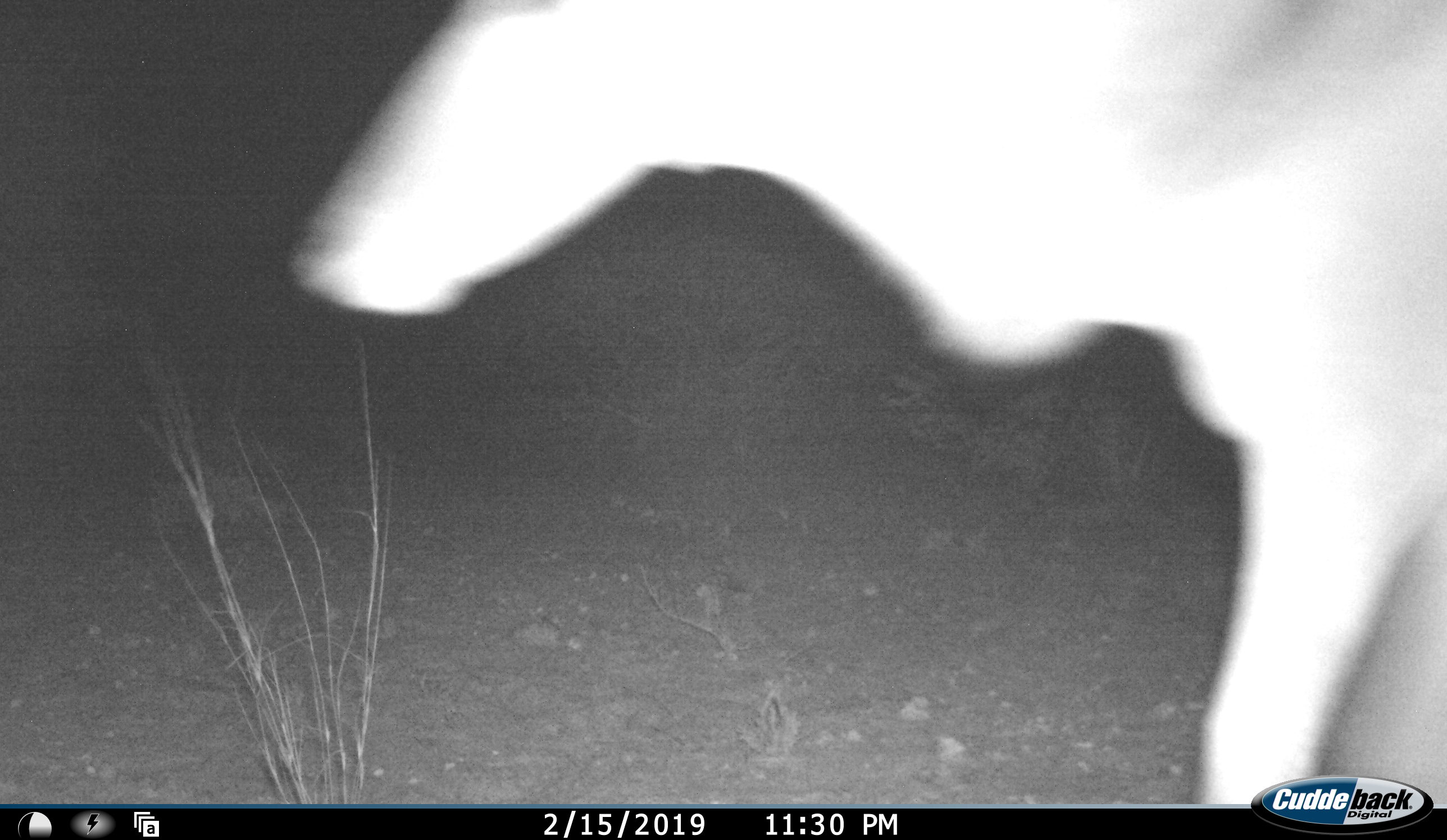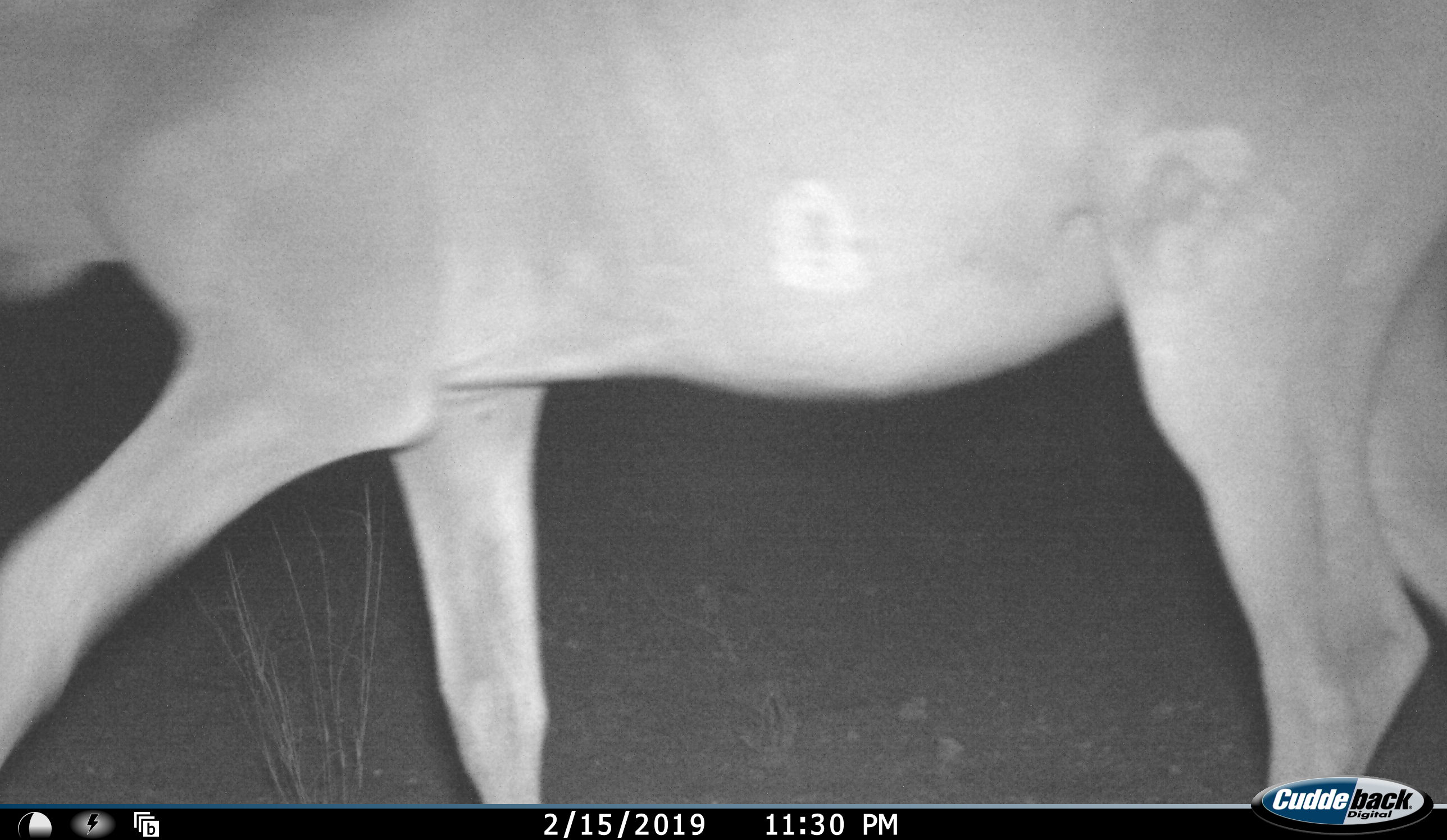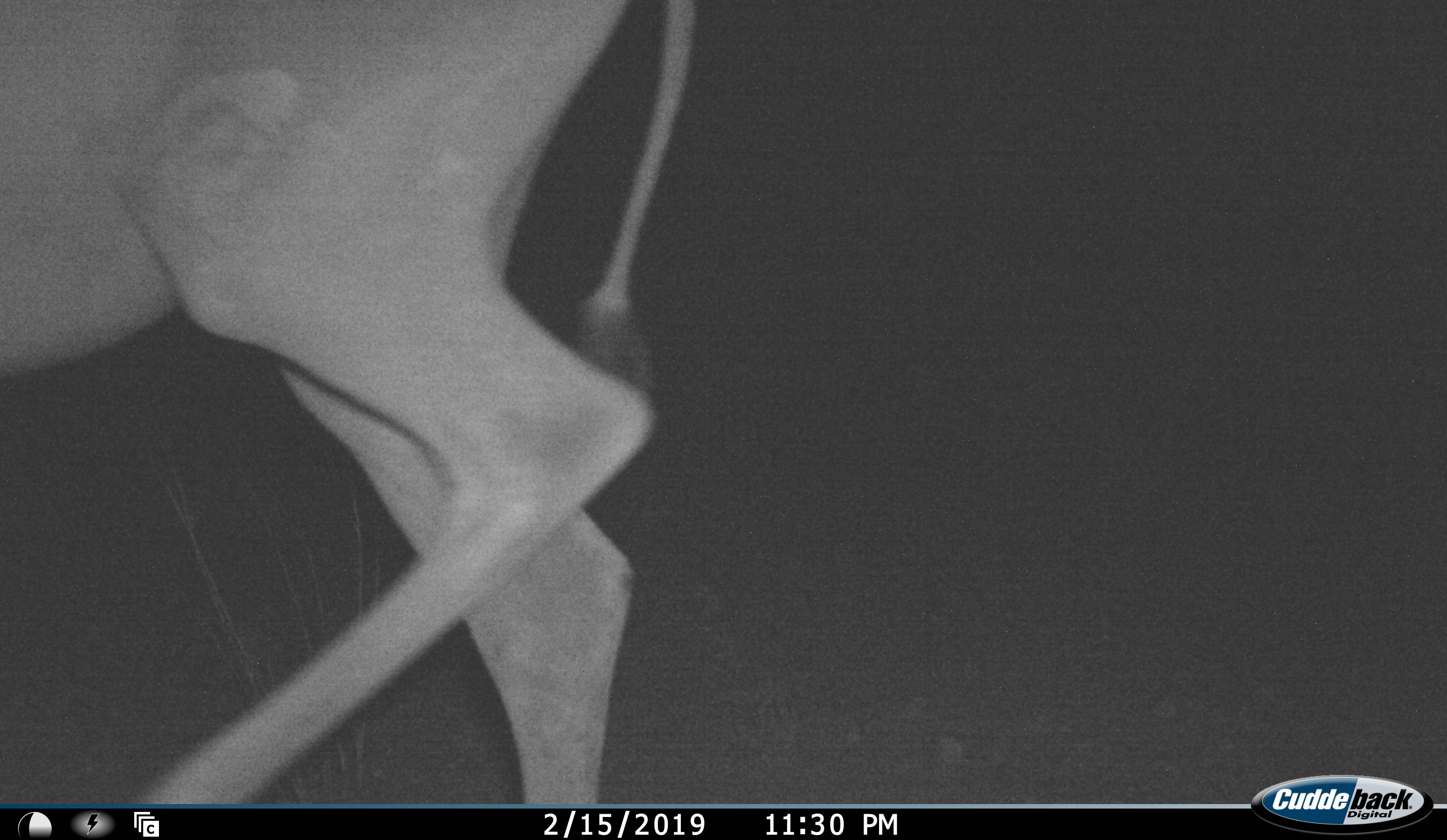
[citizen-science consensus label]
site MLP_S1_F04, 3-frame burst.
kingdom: Animalia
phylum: Chordata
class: Mammalia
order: Artiodactyla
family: Bovidae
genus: Tragelaphus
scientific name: Tragelaphus oryx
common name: eland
Eland (Tragelaphus oryx), count 1. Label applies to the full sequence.